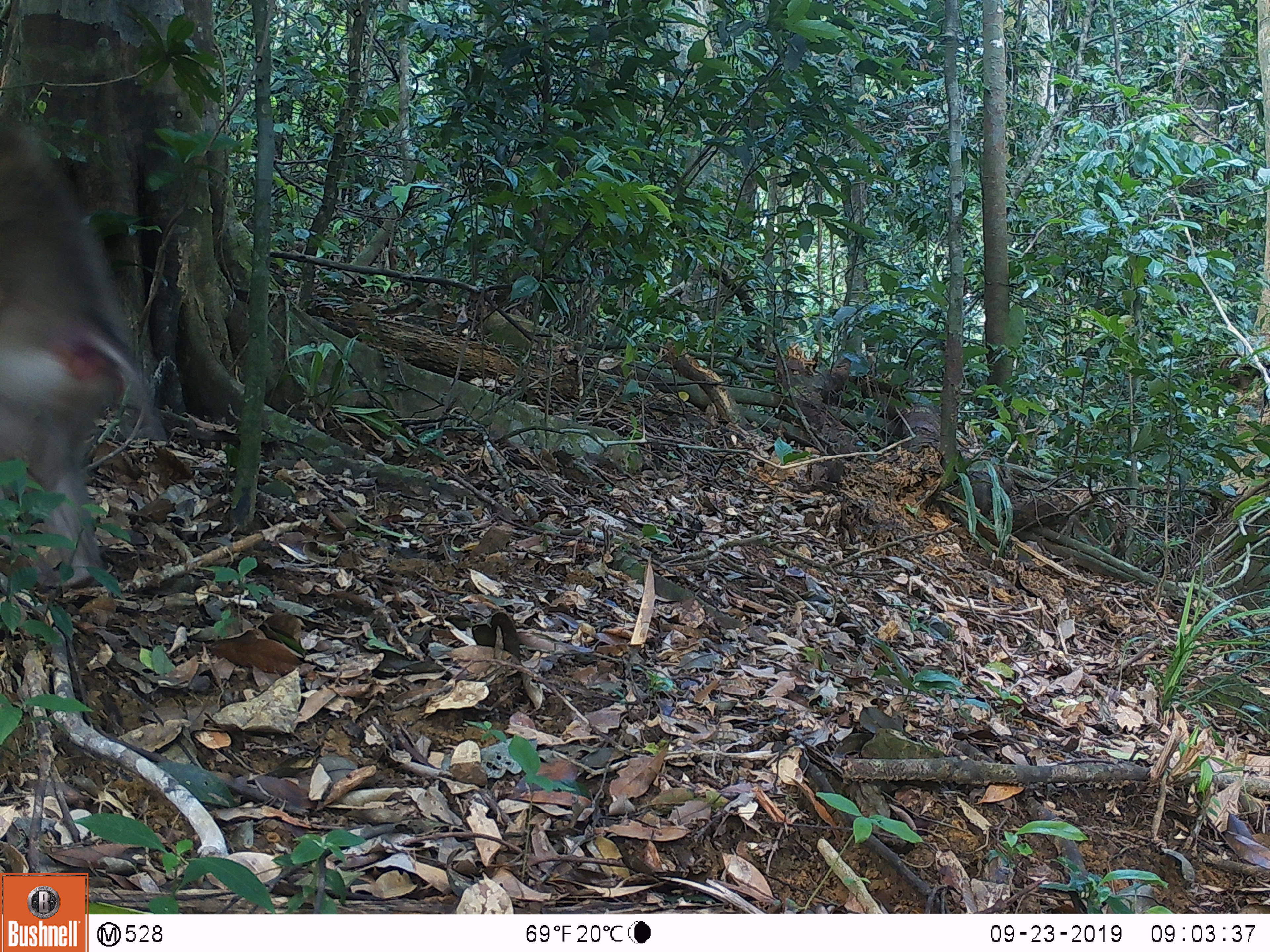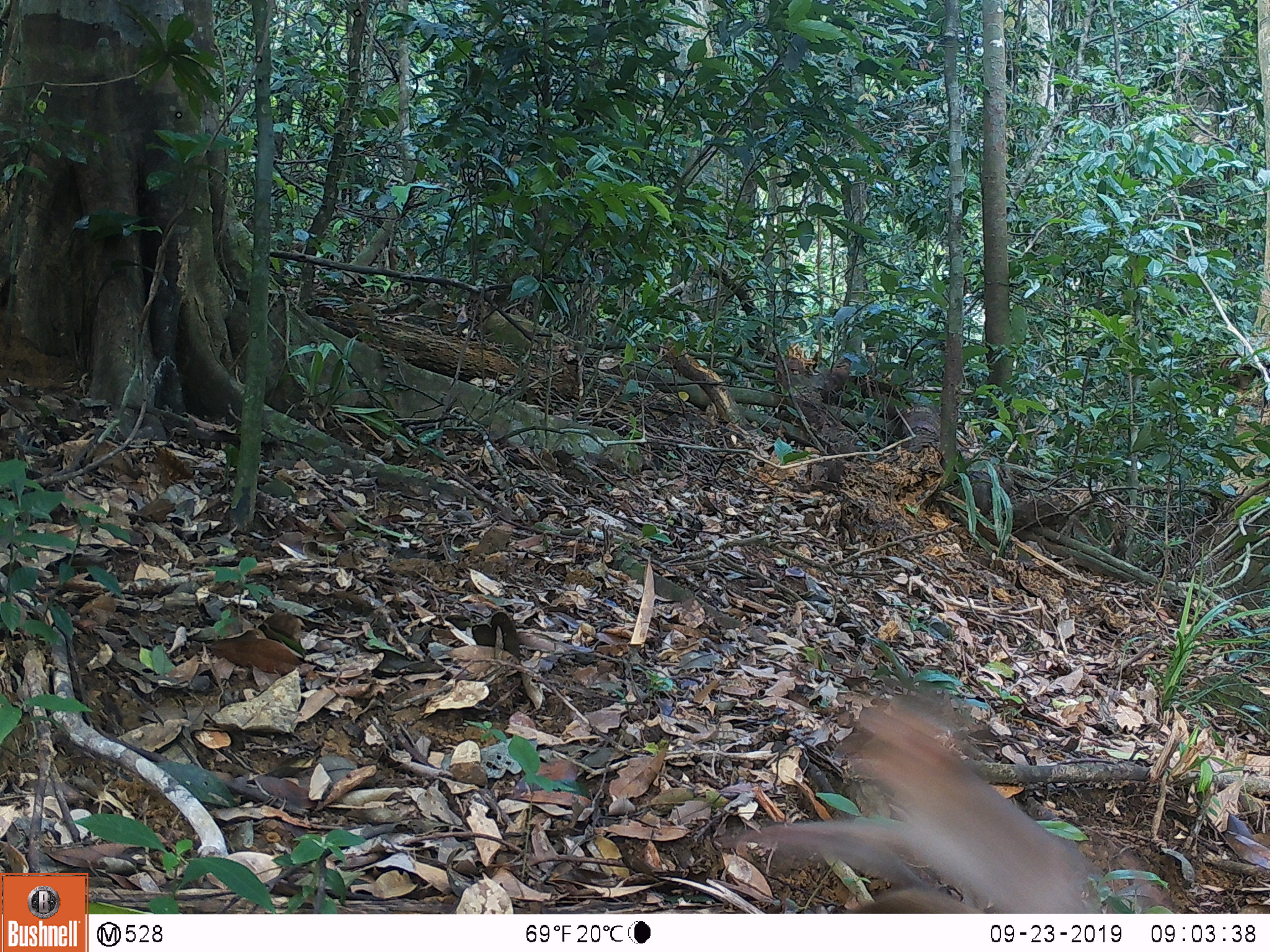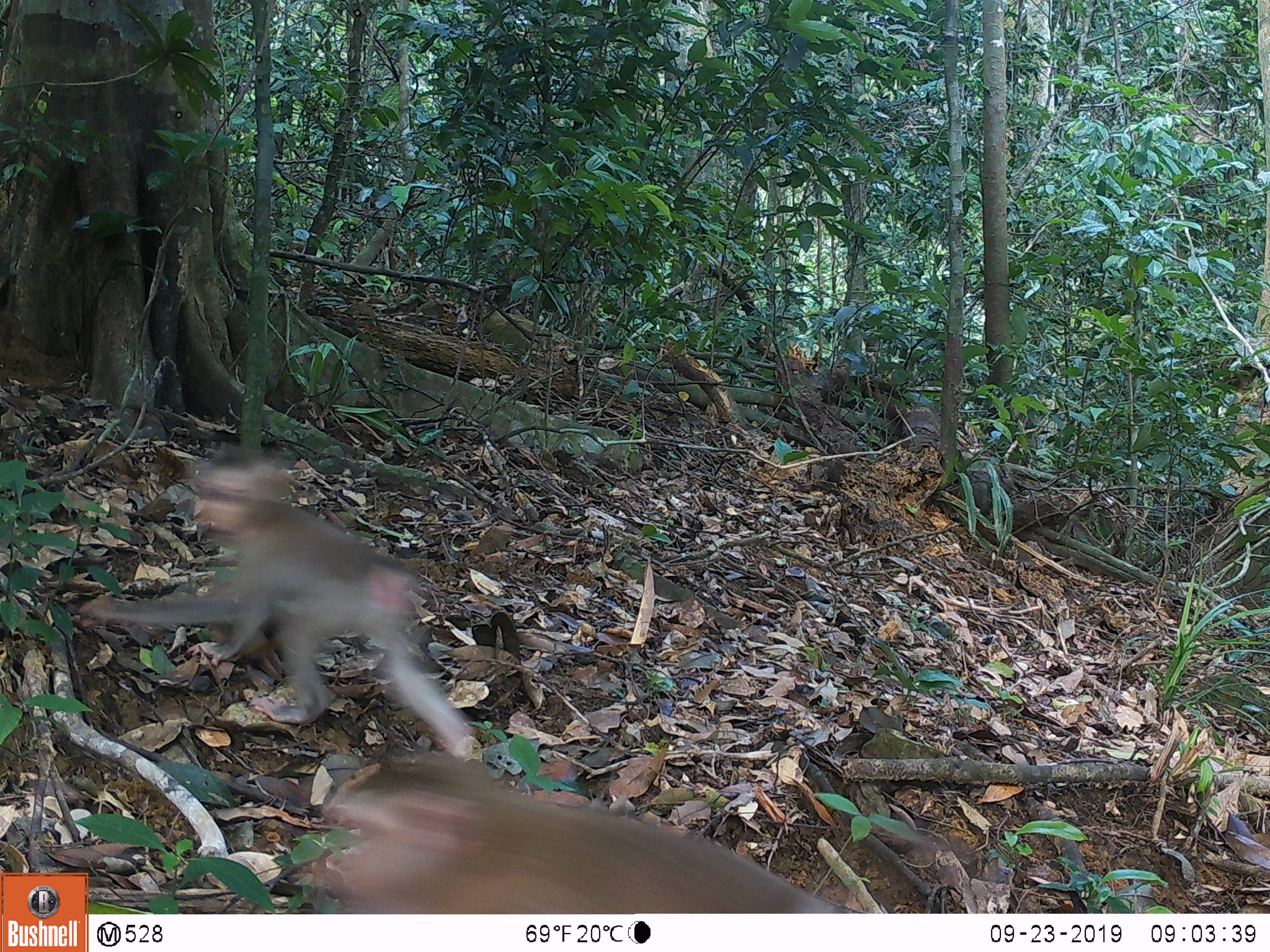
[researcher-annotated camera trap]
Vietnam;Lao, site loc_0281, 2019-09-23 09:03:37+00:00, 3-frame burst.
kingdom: Animalia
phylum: Chordata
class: Mammalia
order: Primates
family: Cercopithecidae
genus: Macaca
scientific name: Macaca nemestrina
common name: pig-tailed macaque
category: pig tailed macaque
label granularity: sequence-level